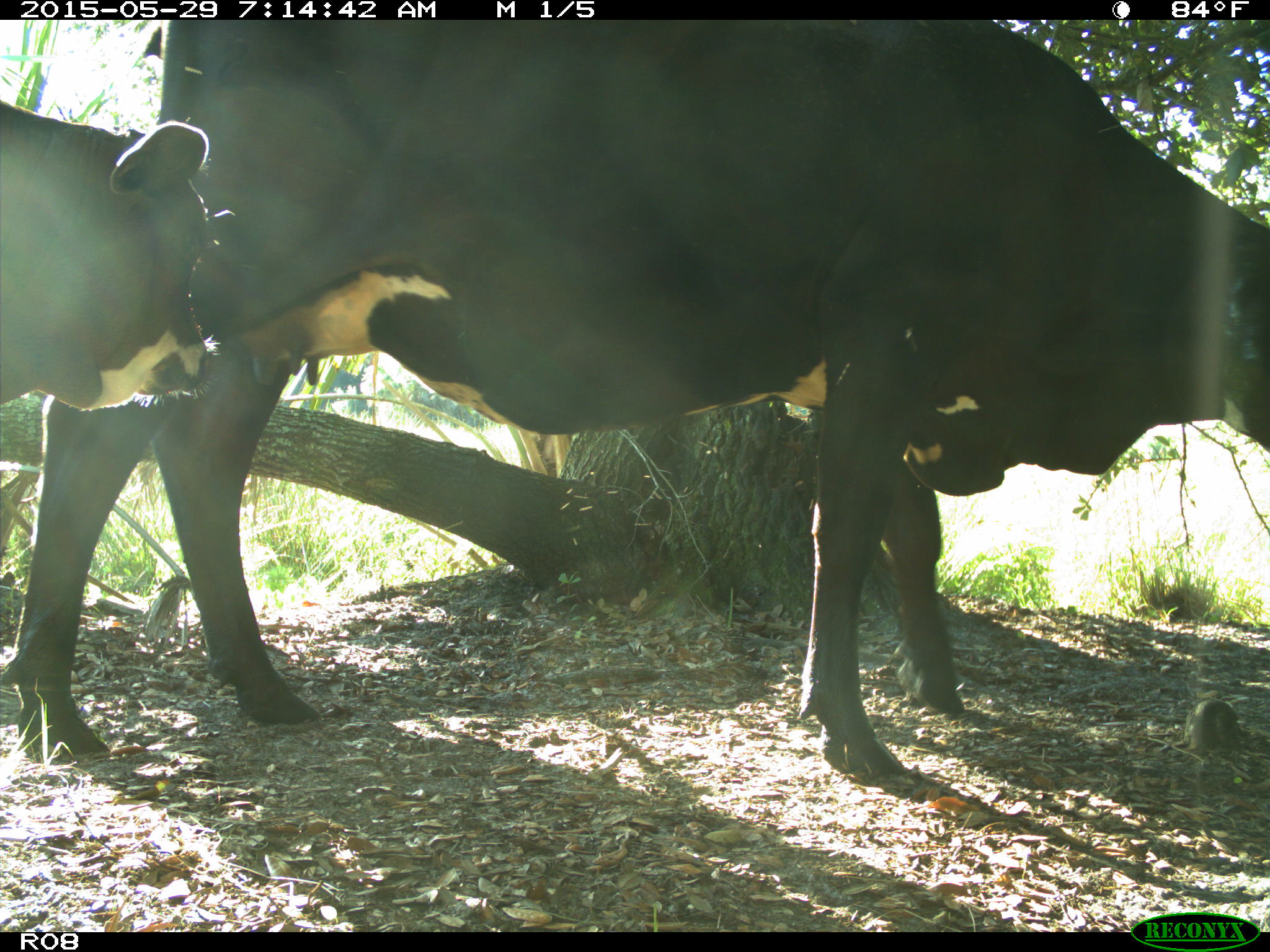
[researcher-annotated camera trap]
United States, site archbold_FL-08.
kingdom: Animalia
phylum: Chordata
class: Mammalia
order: Artiodactyla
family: Bovidae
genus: Bos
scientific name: Bos taurus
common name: domestic cow